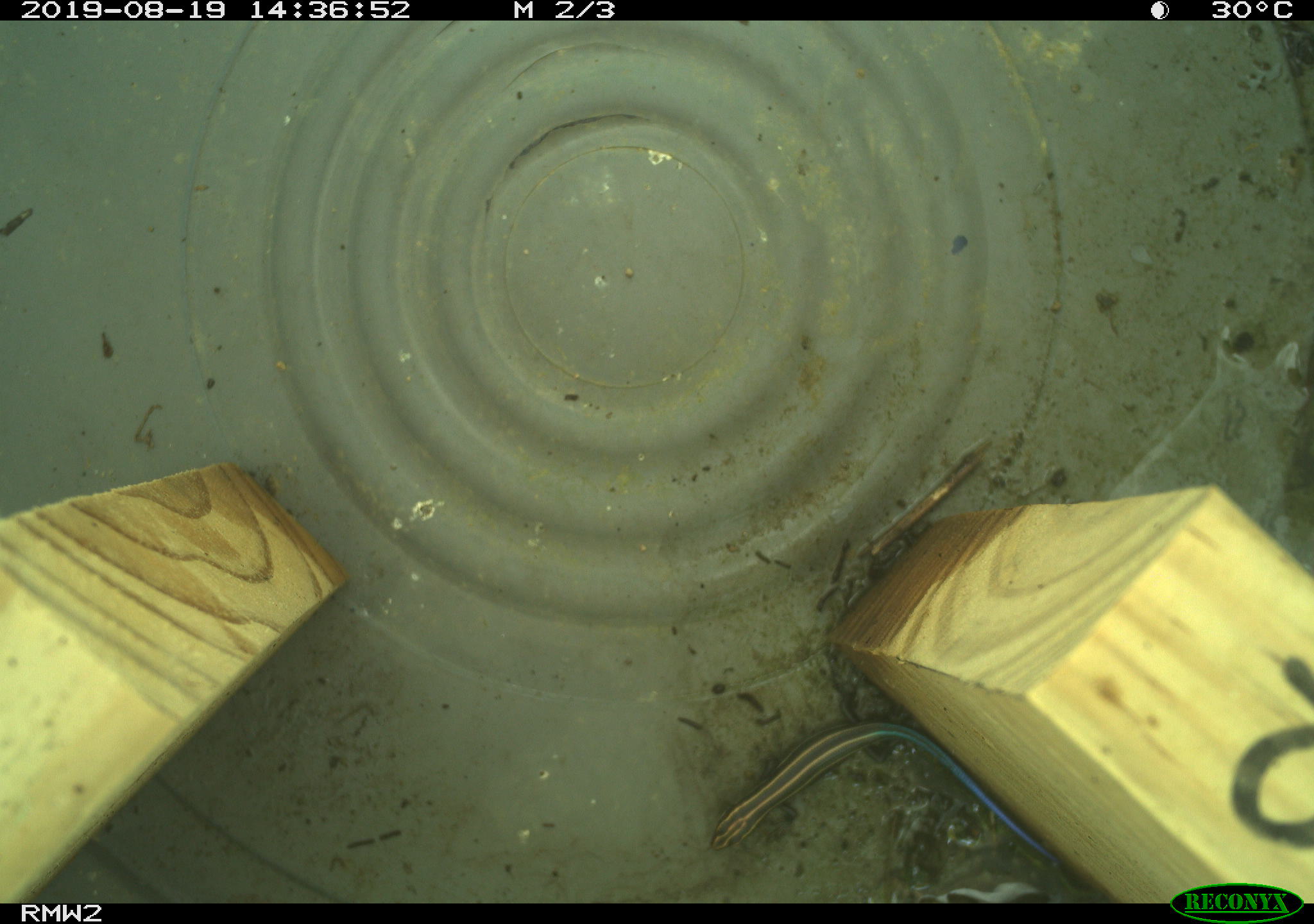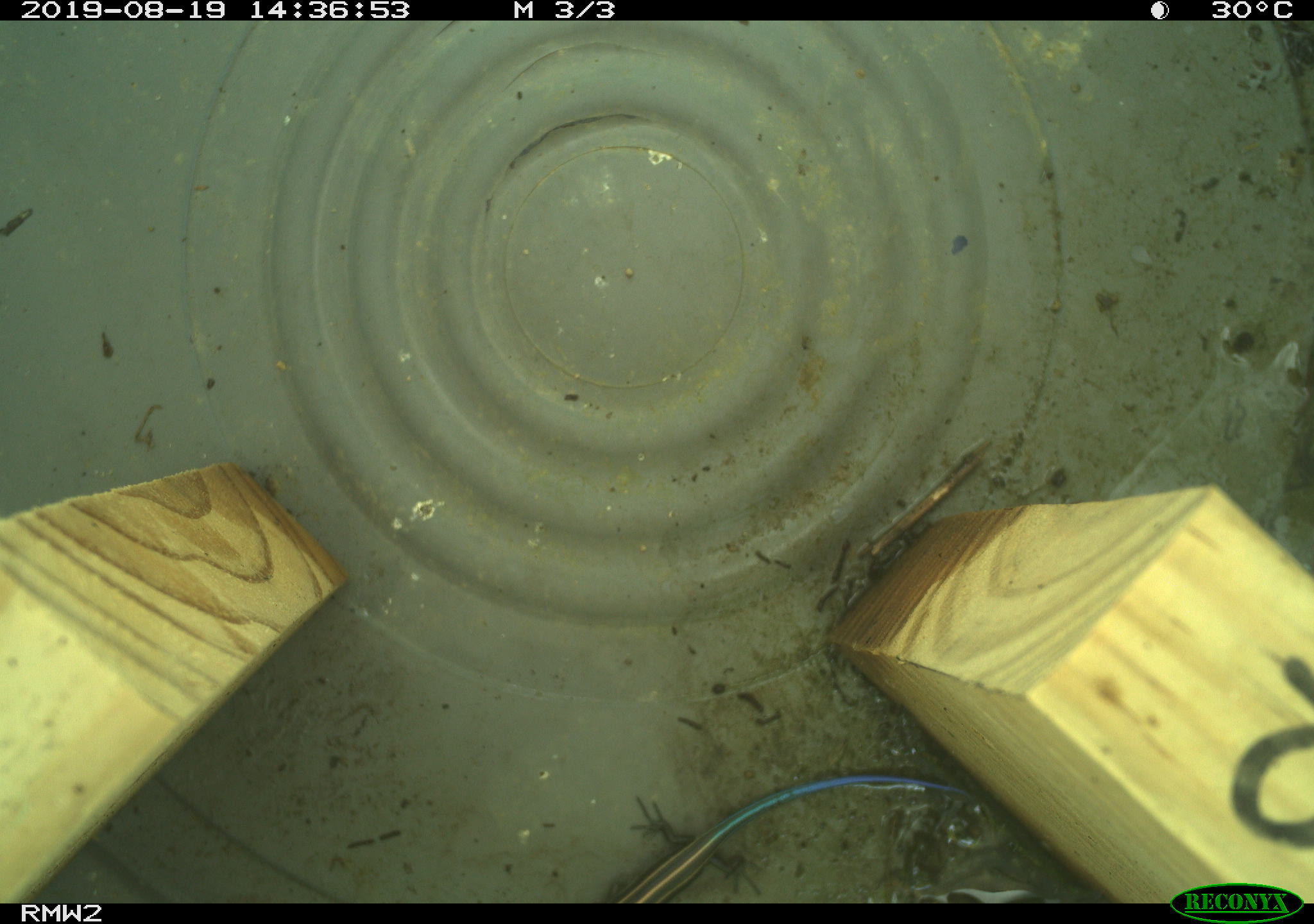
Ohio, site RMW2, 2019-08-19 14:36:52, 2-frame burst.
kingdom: Animalia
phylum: Chordata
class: Reptilia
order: Squamata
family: Scincidae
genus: Plestiodon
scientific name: Plestiodon fasciatus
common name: common five-lined skink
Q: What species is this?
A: Common five-lined skink (Plestiodon fasciatus).